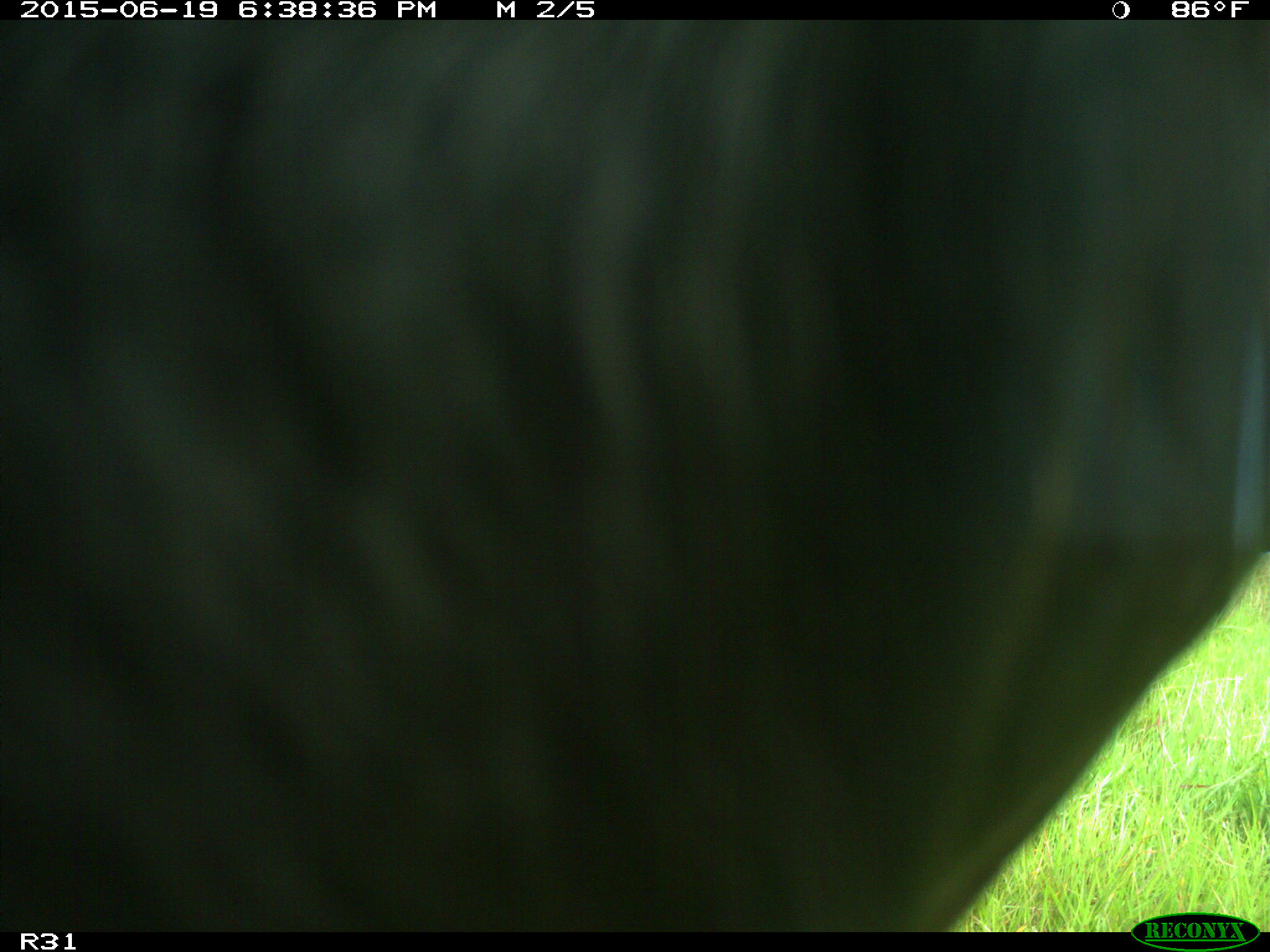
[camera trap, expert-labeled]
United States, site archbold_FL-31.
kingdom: Animalia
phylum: Chordata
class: Mammalia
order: Artiodactyla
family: Bovidae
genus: Bos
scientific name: Bos taurus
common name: domestic cow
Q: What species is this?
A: Bos taurus (domestic cow).